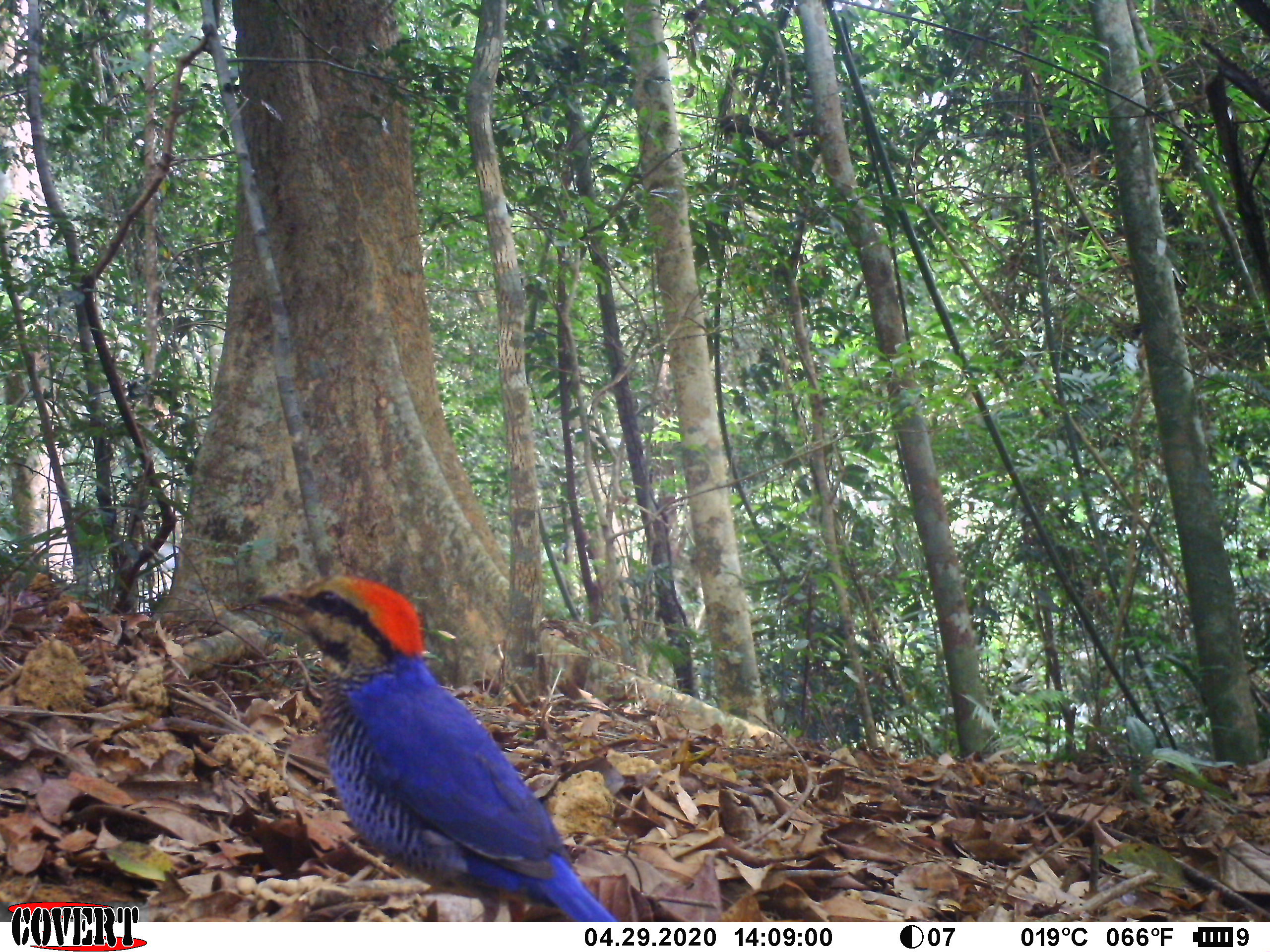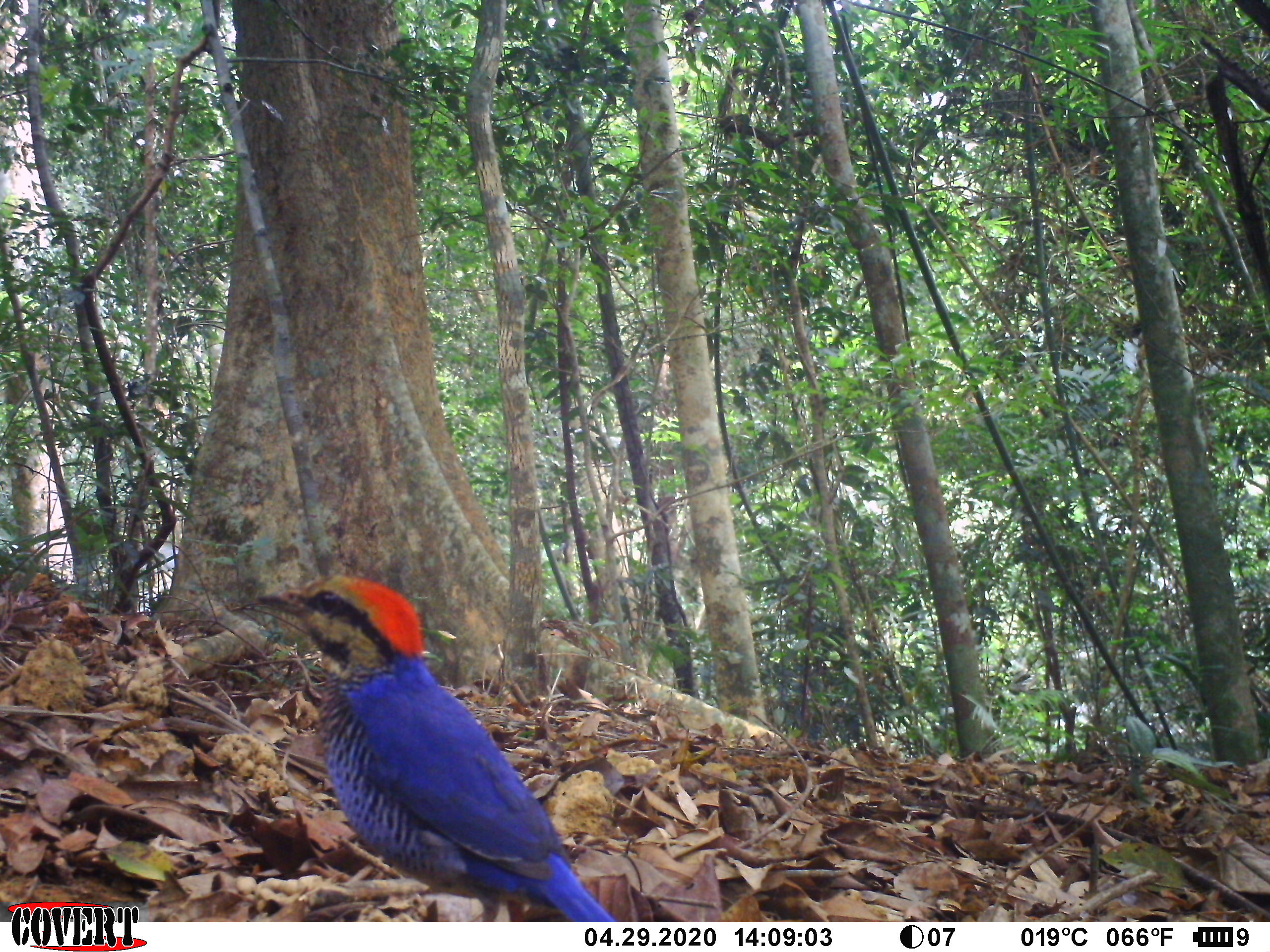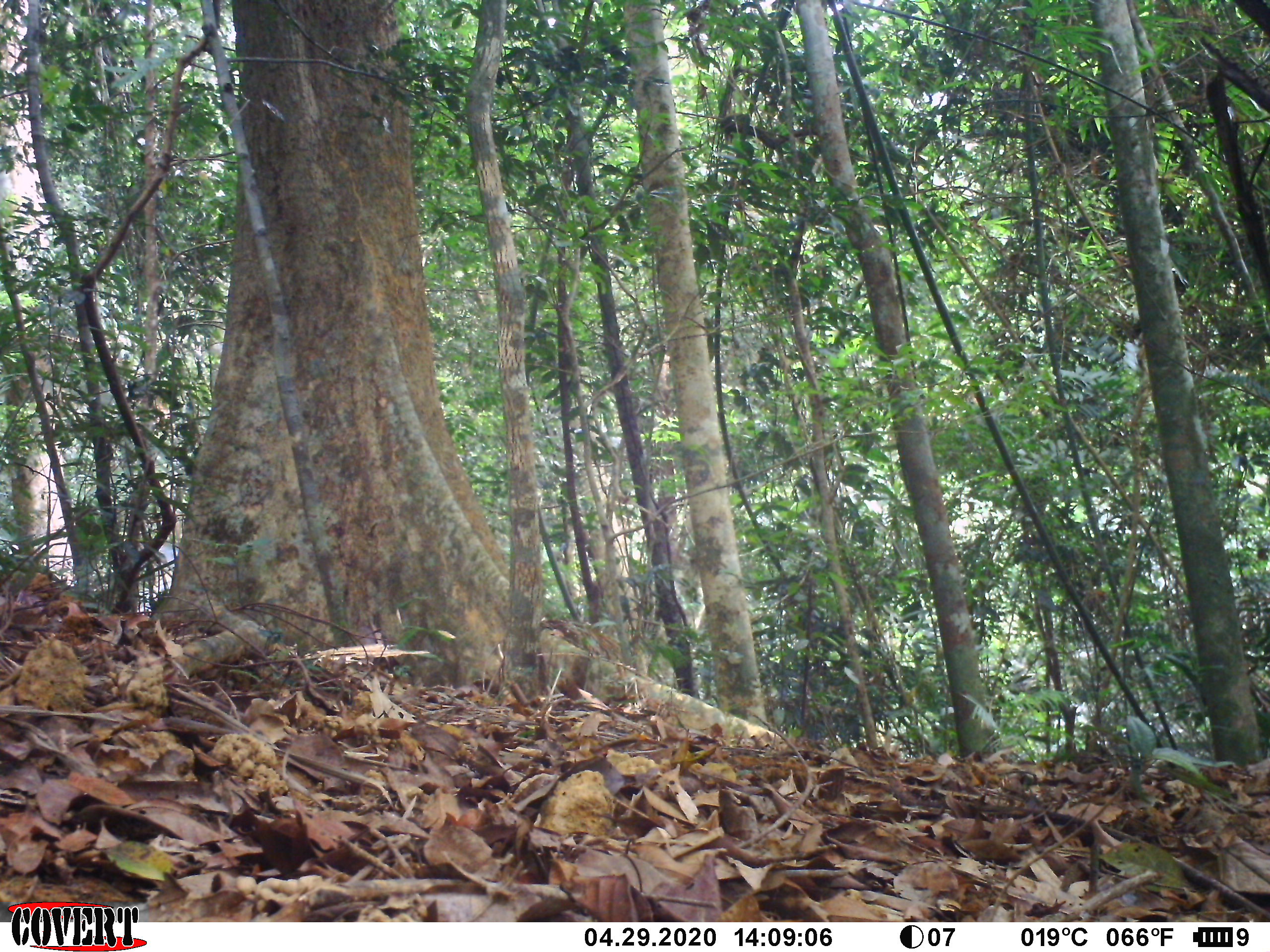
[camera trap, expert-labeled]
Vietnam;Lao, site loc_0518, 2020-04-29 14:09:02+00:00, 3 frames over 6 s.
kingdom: Animalia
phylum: Chordata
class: Aves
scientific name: Aves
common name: bird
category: unidentified bird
Unidentified bird (bird) (Aves). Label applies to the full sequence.